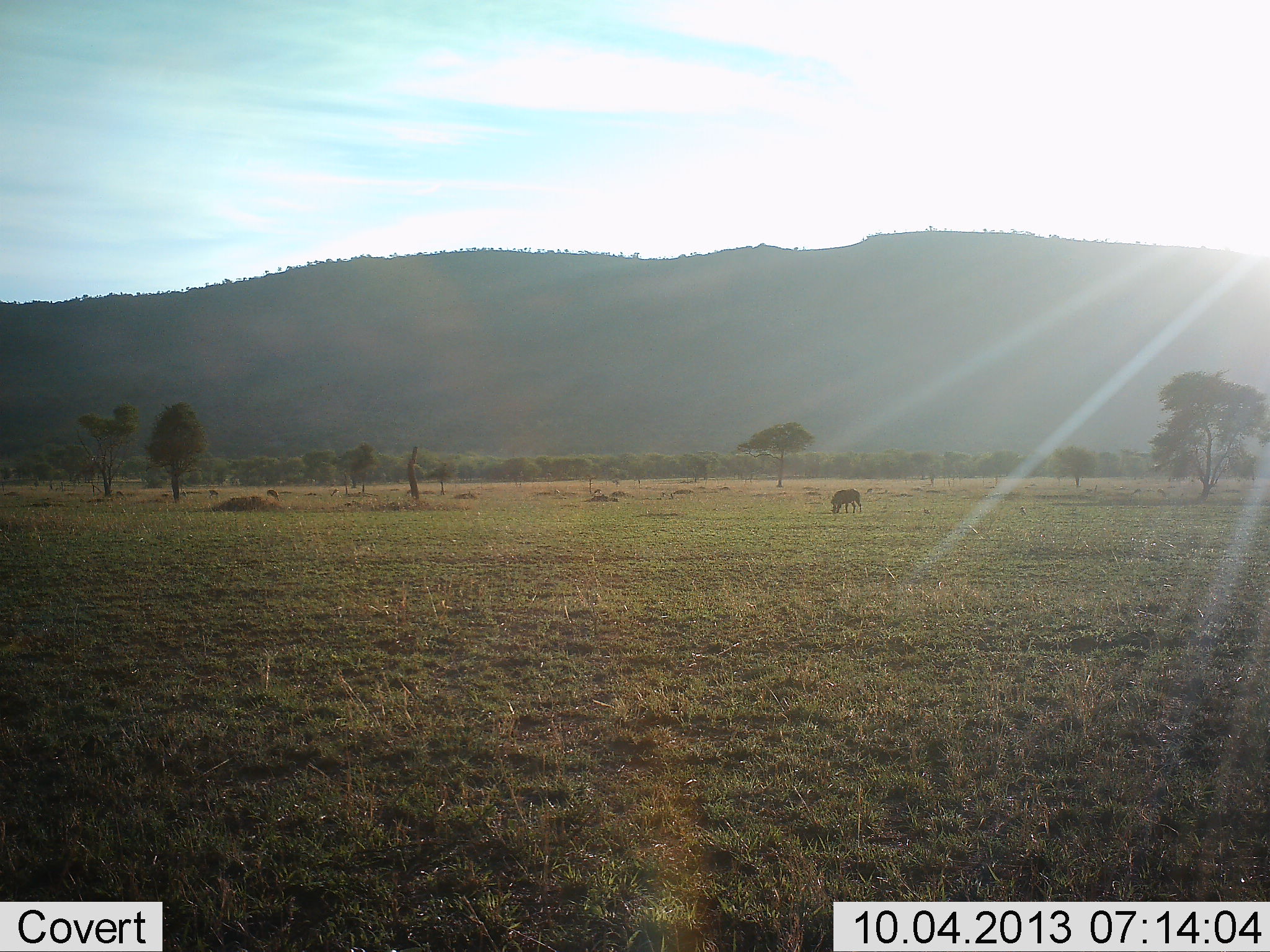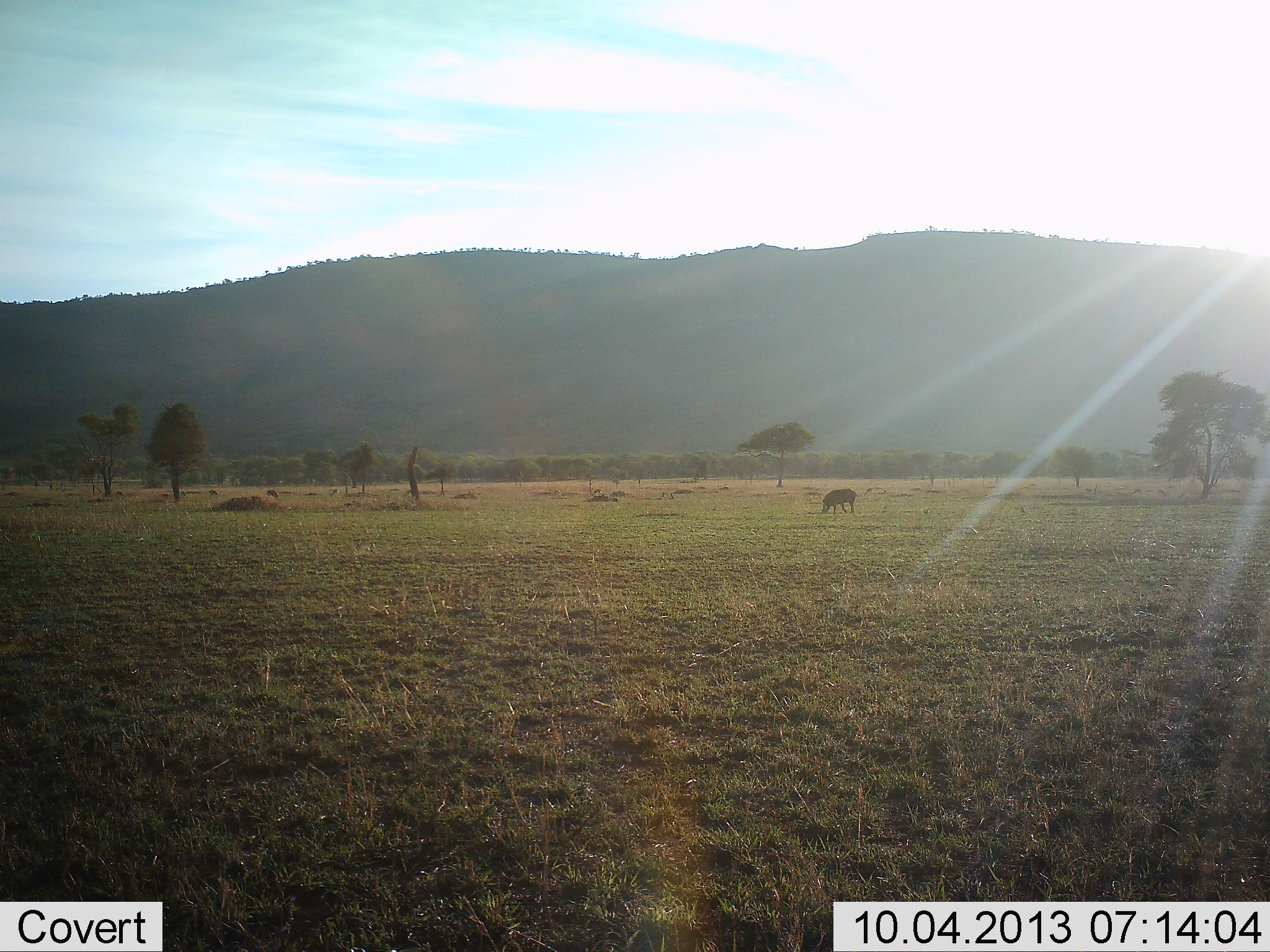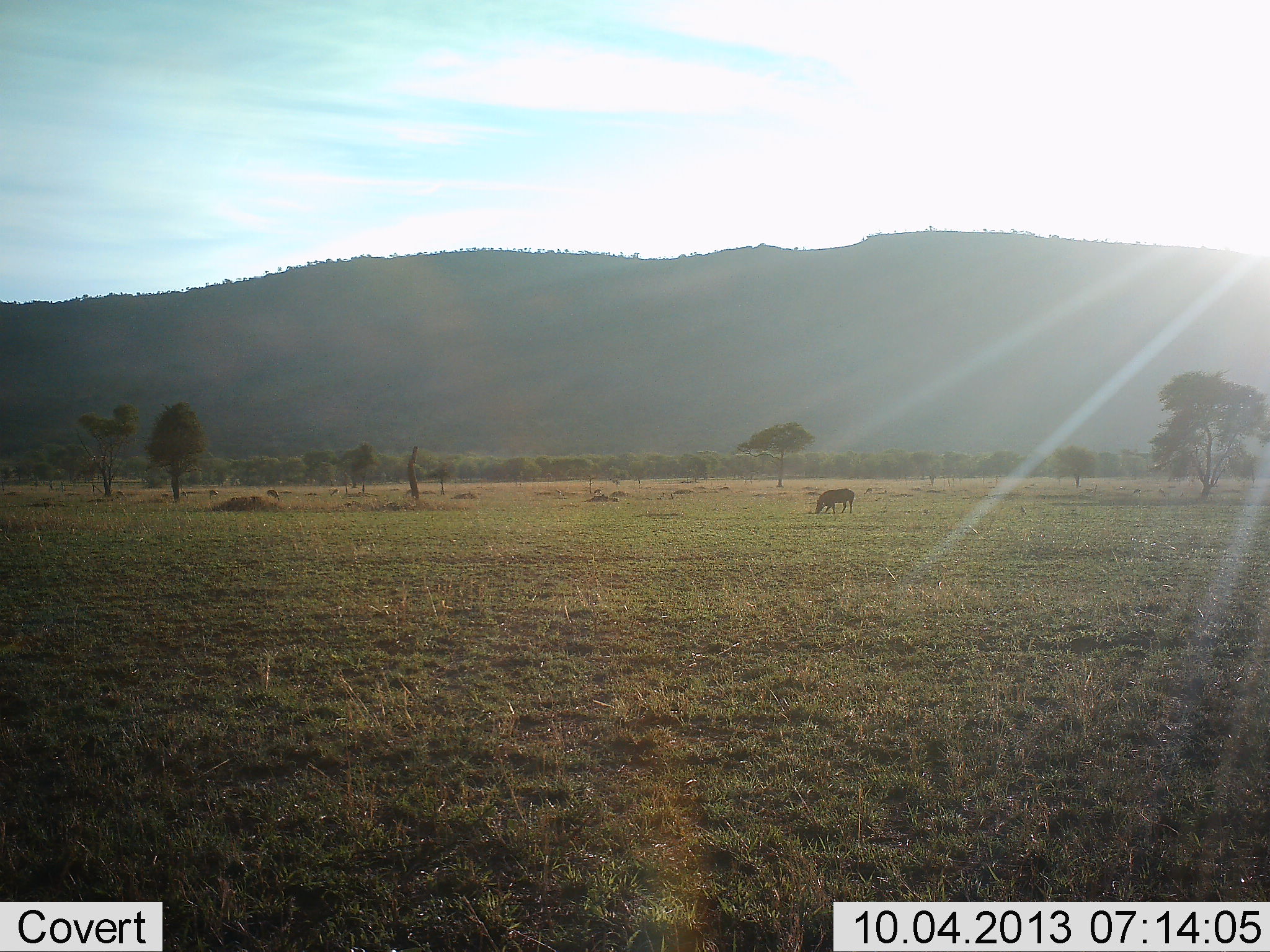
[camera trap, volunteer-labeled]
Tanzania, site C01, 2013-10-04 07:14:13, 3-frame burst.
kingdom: Animalia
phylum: Chordata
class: Mammalia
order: Artiodactyla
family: Suidae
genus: Phacochoerus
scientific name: Phacochoerus africanus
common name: warthog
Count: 1.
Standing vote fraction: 21%.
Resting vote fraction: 0%.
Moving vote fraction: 26%.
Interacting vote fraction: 0%.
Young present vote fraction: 0%.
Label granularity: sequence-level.